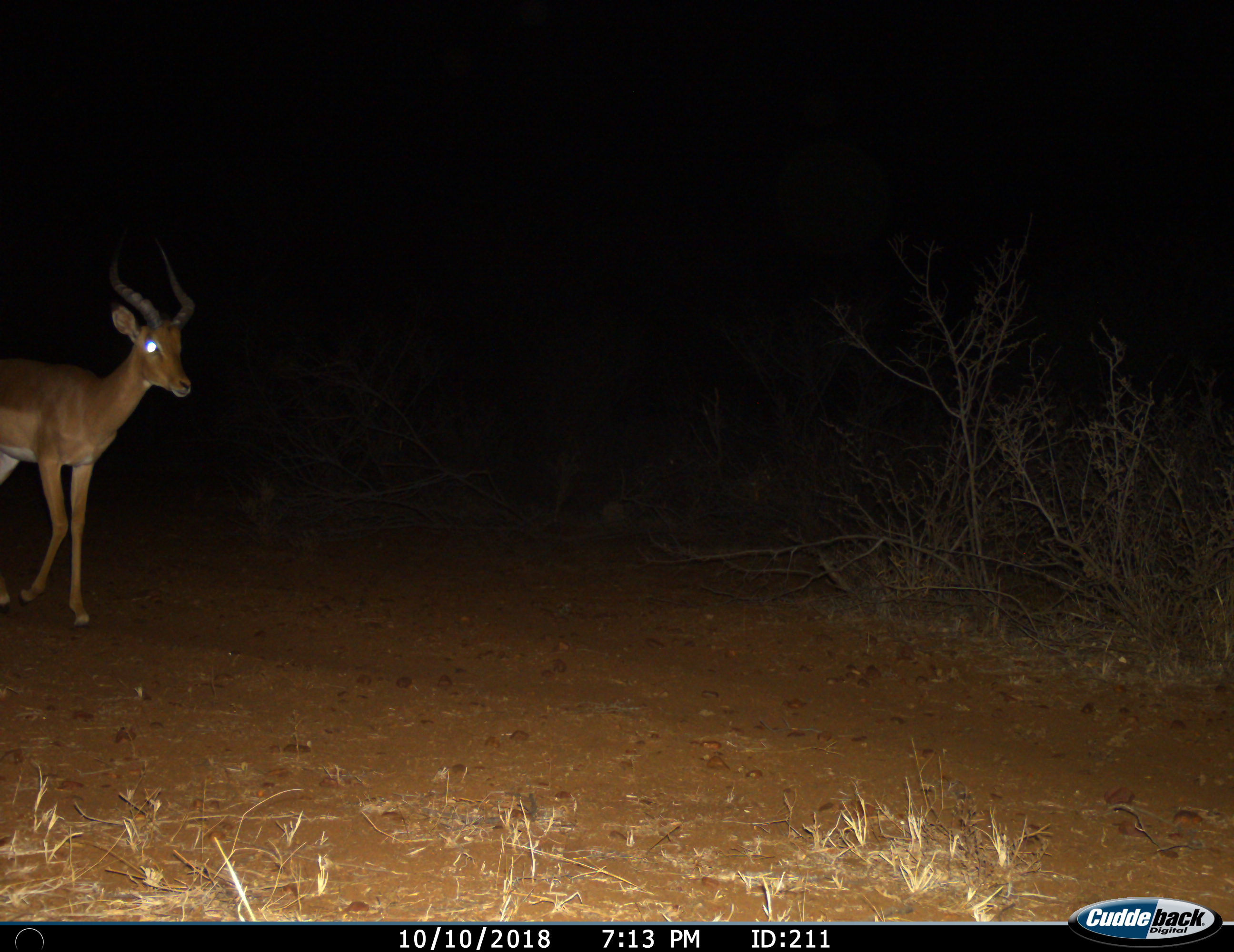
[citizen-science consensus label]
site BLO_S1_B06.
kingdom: Animalia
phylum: Chordata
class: Mammalia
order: Artiodactyla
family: Bovidae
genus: Aepyceros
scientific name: Aepyceros melampus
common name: impala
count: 1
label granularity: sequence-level